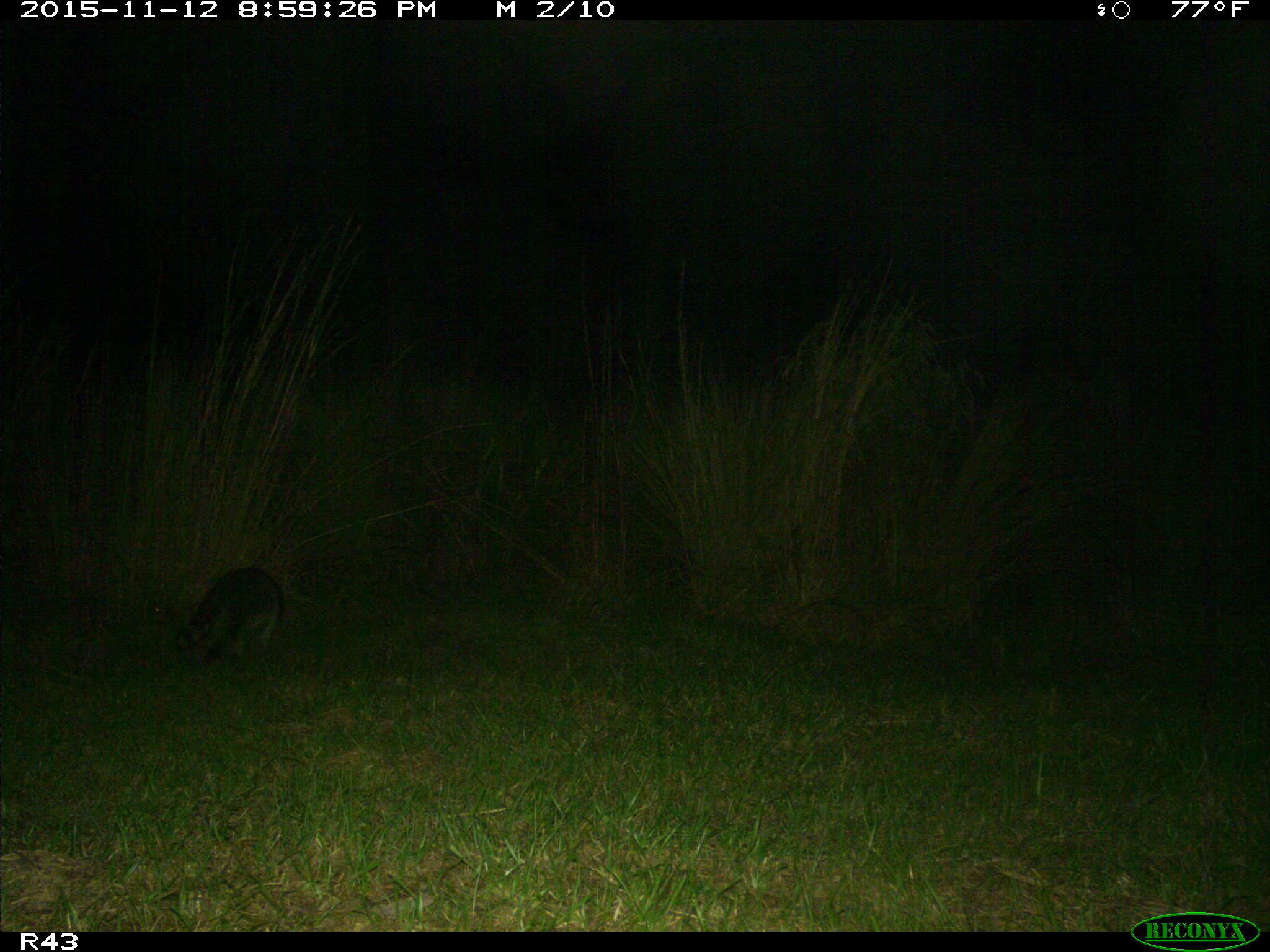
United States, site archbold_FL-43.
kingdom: Animalia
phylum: Chordata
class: Mammalia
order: Carnivora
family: Procyonidae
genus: Procyon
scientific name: Procyon lotor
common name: common raccoon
Procyon lotor (common raccoon).